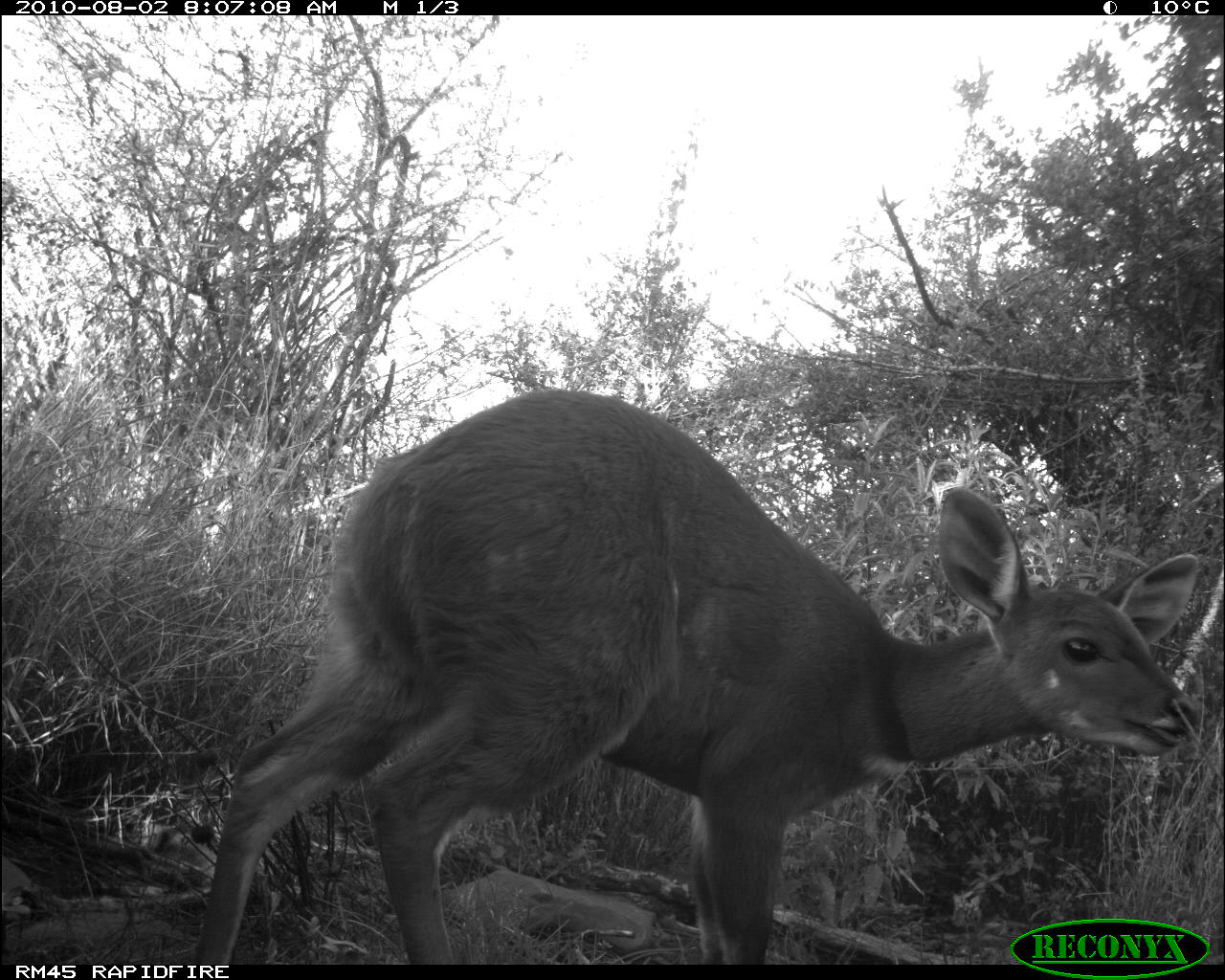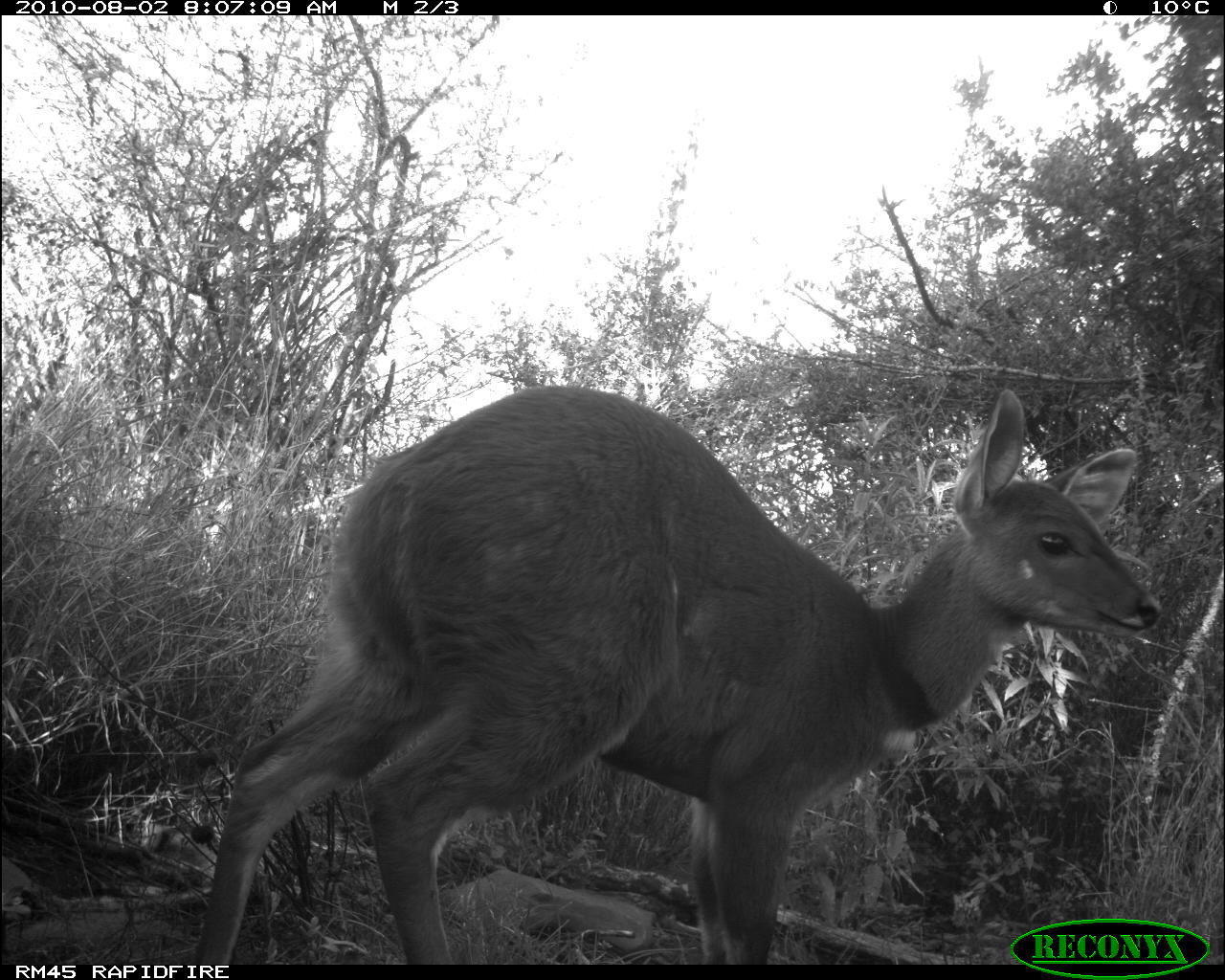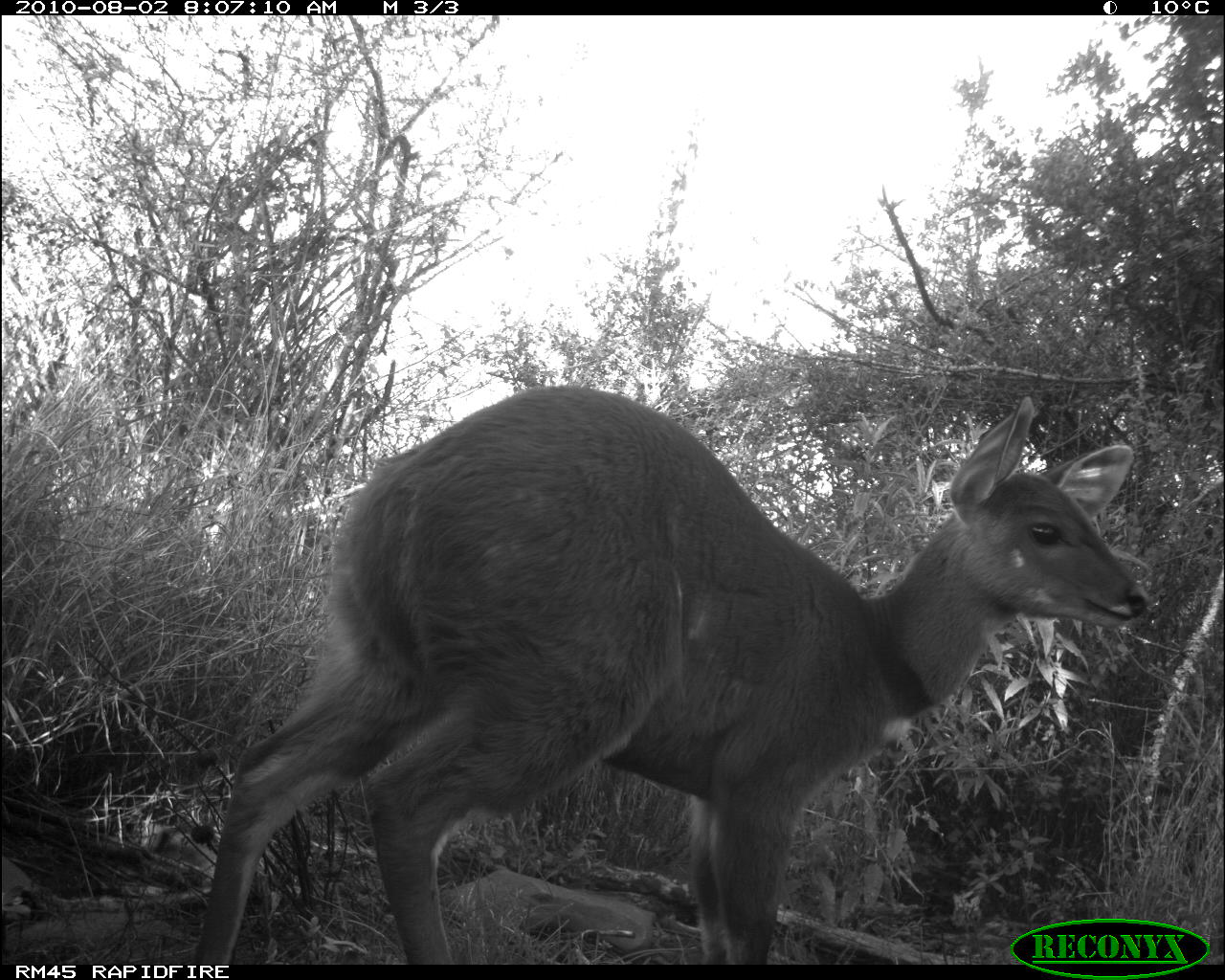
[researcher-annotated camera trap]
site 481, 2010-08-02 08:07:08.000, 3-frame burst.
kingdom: Animalia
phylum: Chordata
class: Mammalia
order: Artiodactyla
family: Bovidae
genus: Tragelaphus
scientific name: Tragelaphus scriptus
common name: bushbuck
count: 1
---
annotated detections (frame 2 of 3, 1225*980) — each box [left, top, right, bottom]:
tragelaphus scriptus: [185, 385, 1156, 963]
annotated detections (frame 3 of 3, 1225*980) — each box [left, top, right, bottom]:
tragelaphus scriptus: [186, 379, 1151, 963]